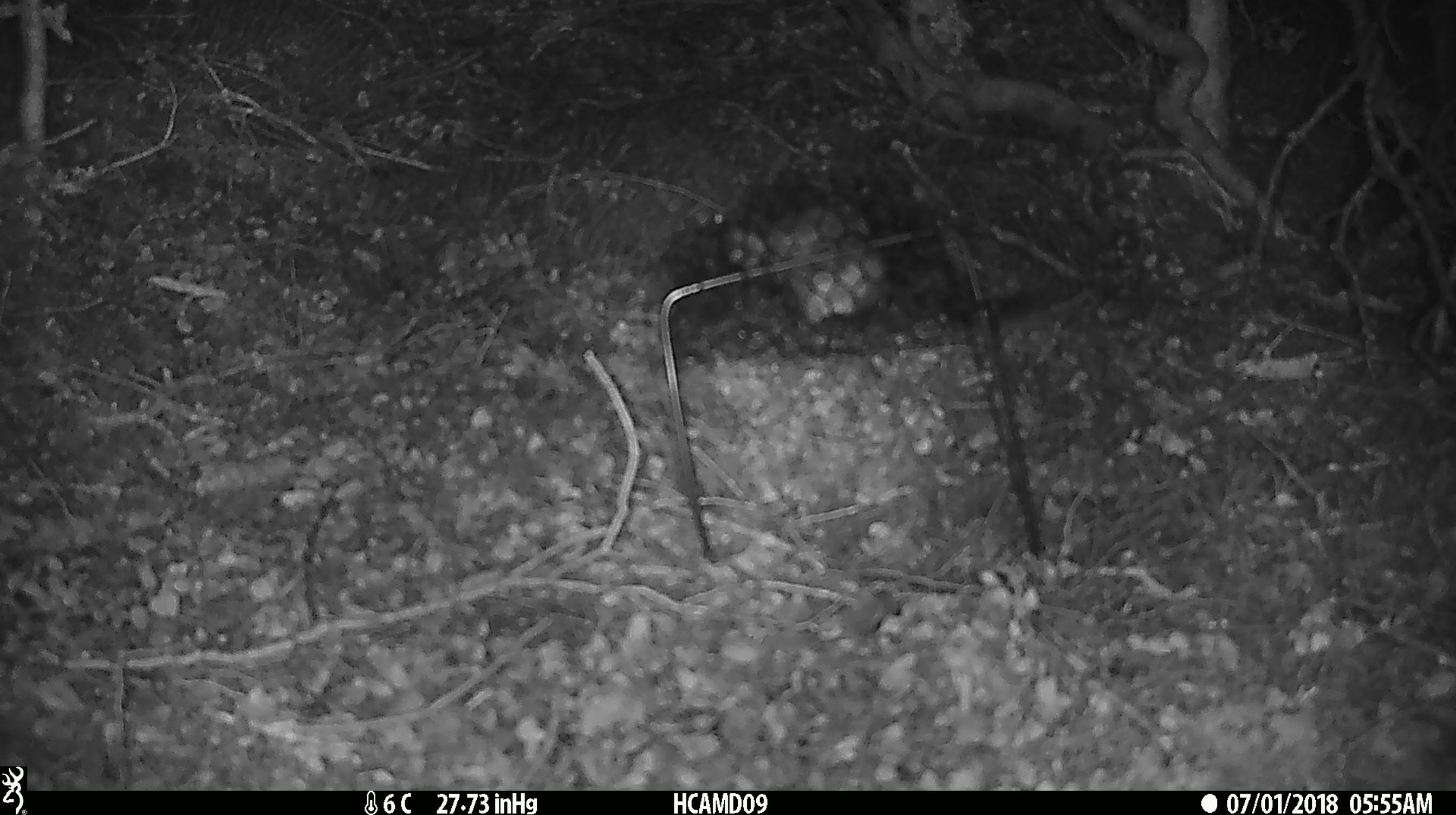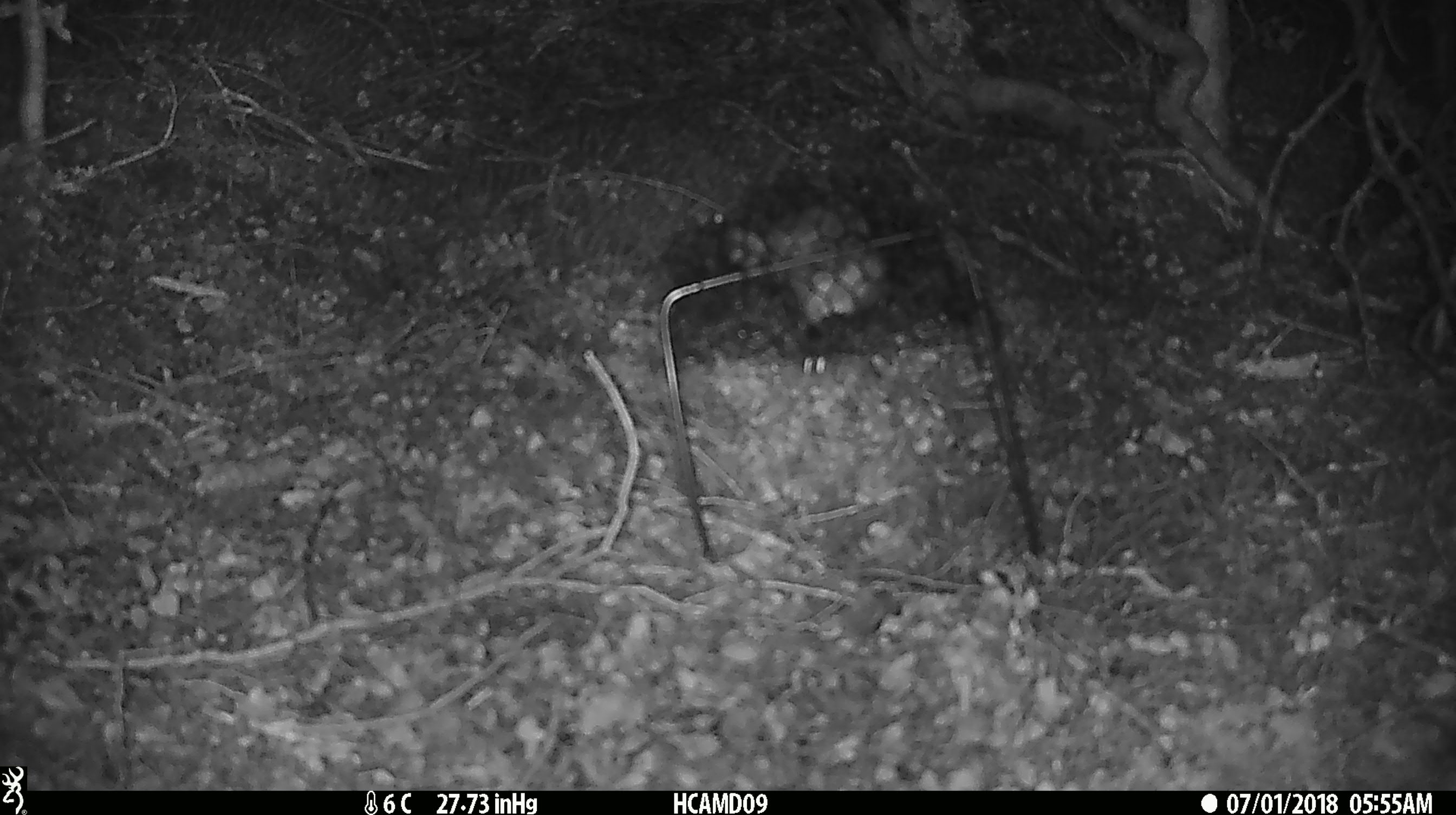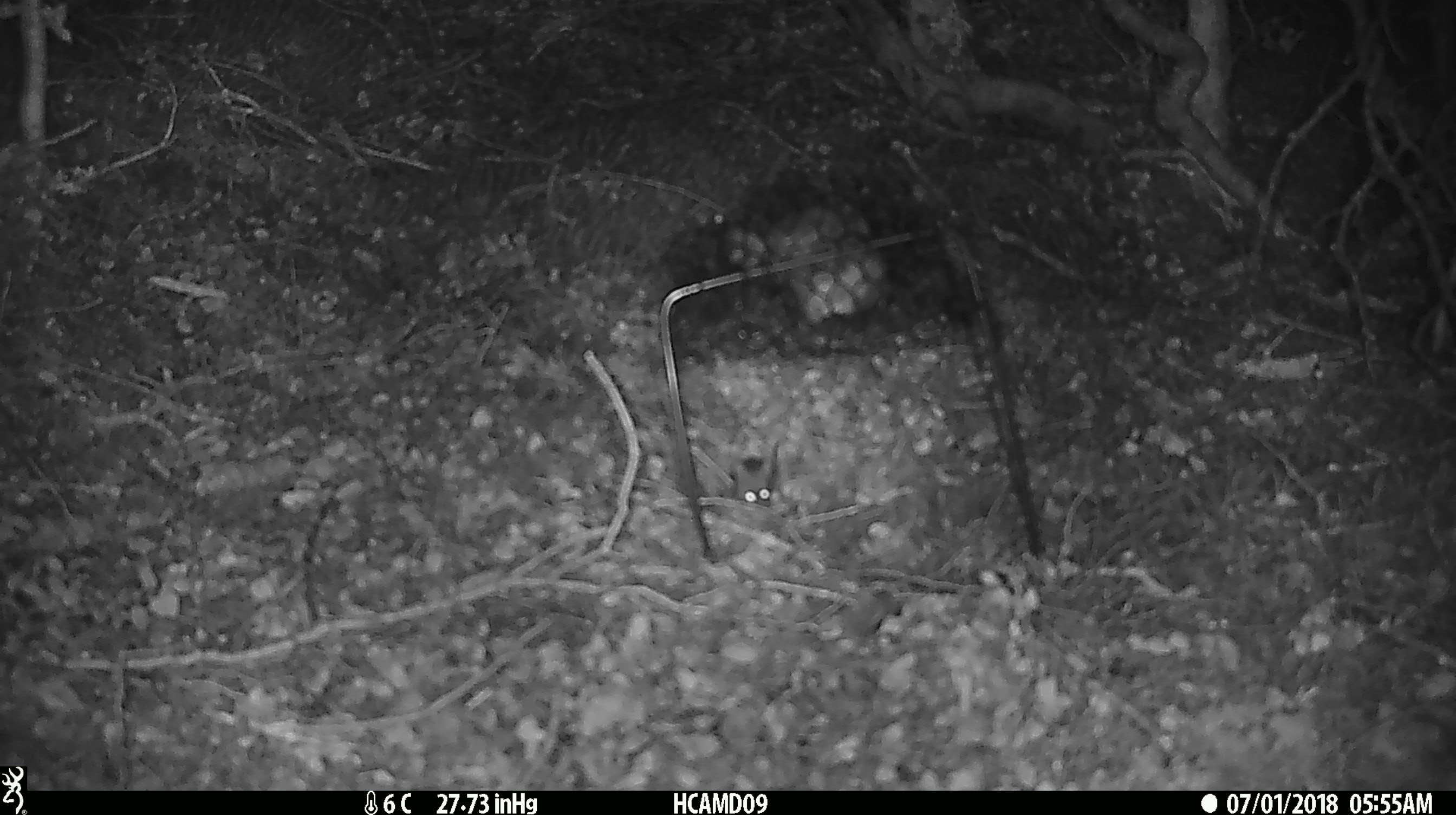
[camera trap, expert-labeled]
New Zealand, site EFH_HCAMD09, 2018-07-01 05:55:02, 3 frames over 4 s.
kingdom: Animalia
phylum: Chordata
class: Mammalia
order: Rodentia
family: Muridae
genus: Mus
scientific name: Mus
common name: mouse